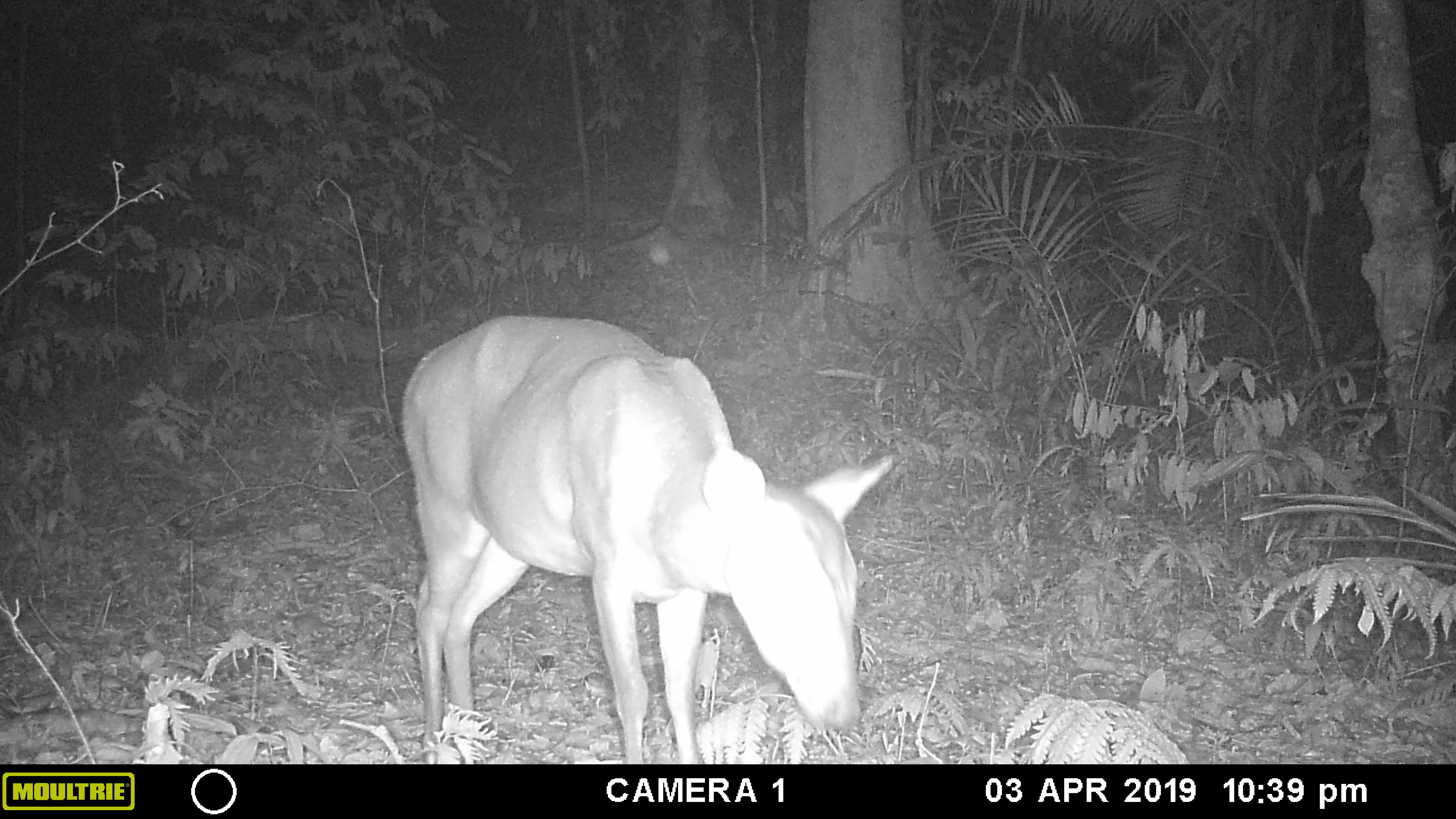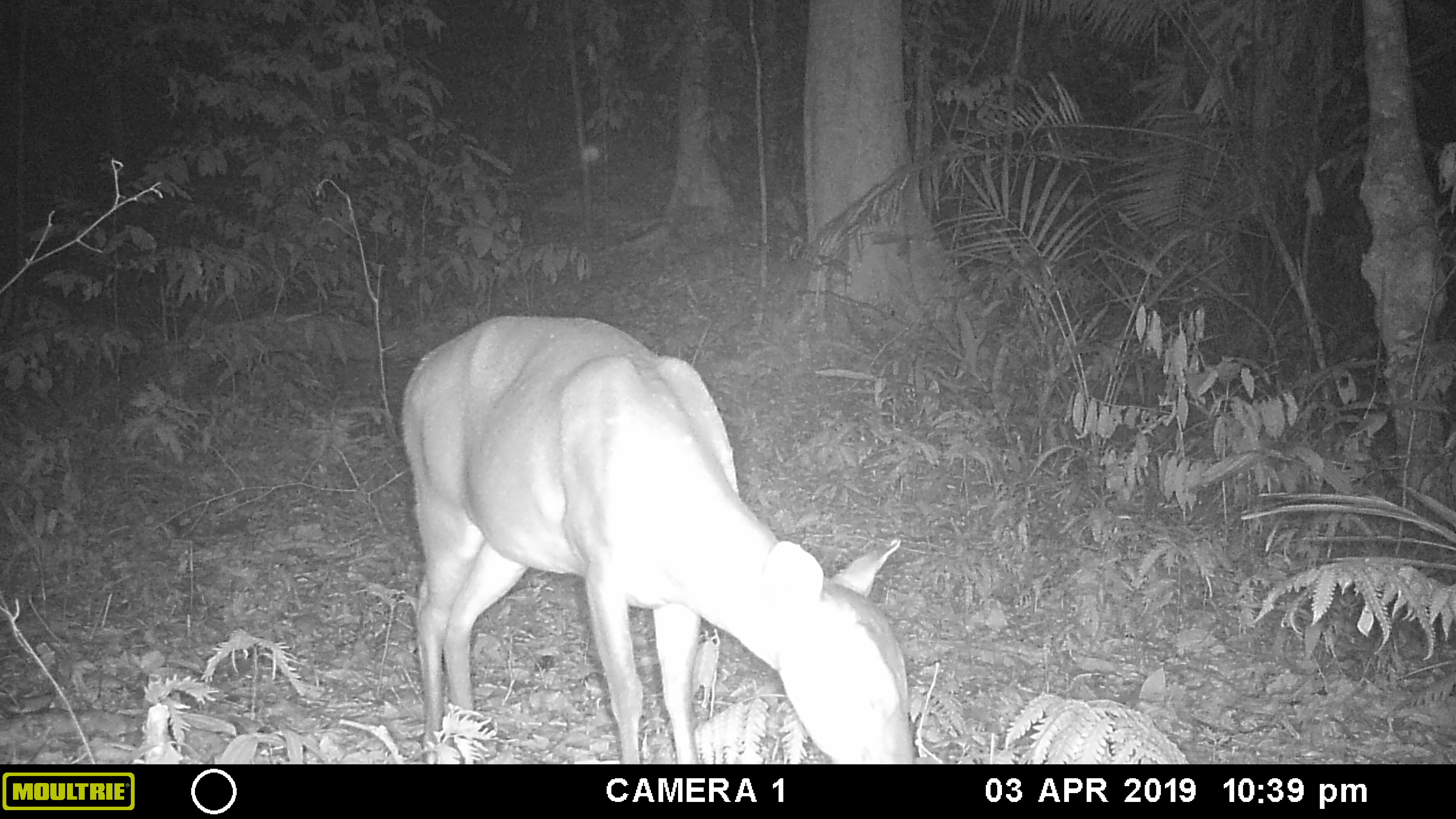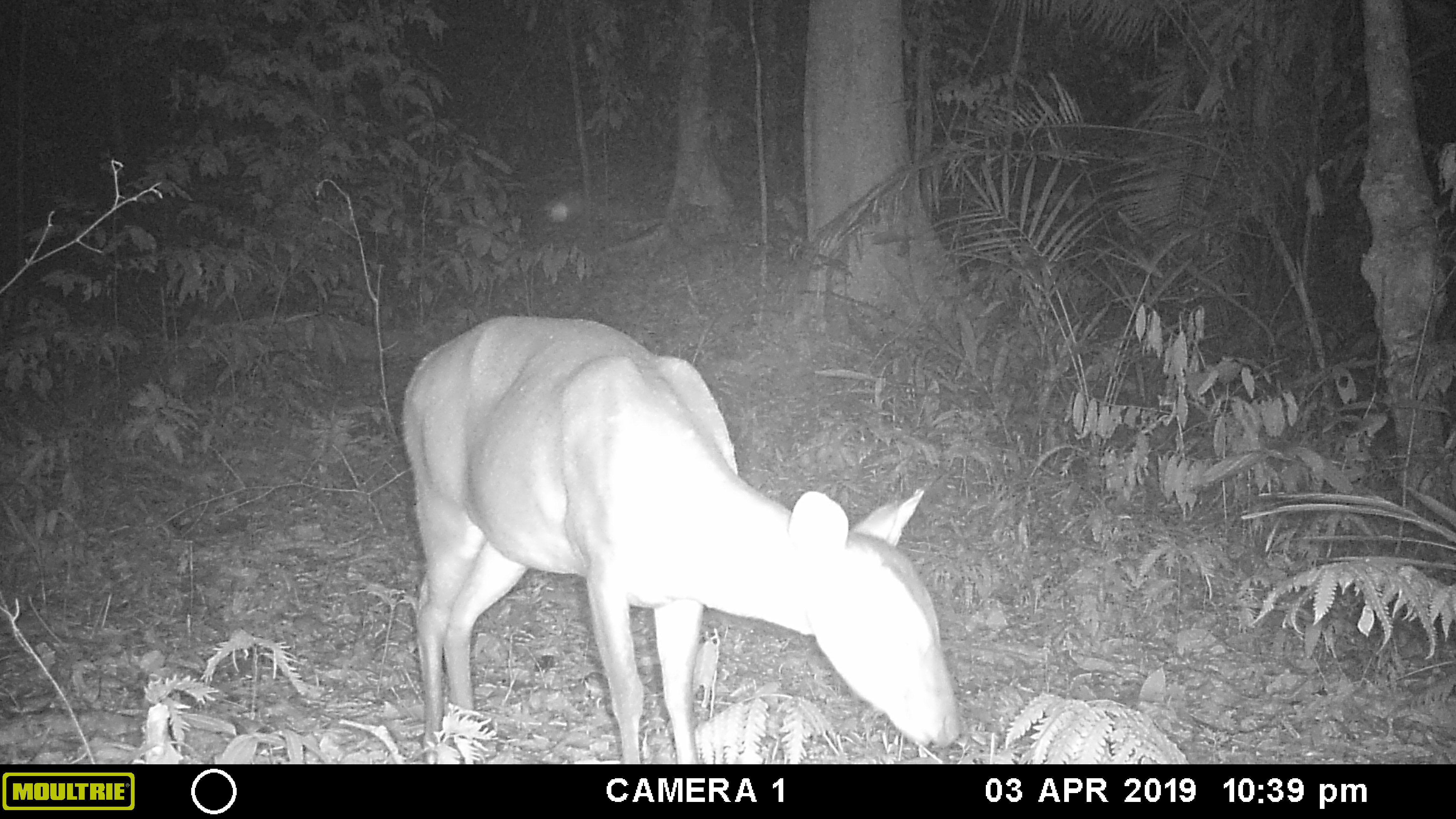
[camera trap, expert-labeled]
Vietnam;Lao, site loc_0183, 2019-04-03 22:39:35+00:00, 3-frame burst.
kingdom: Animalia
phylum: Chordata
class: Mammalia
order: Artiodactyla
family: Cervidae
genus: Muntiacus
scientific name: Muntiacus vuquangensis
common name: large-antlered muntjac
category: large antlered muntjac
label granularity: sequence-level